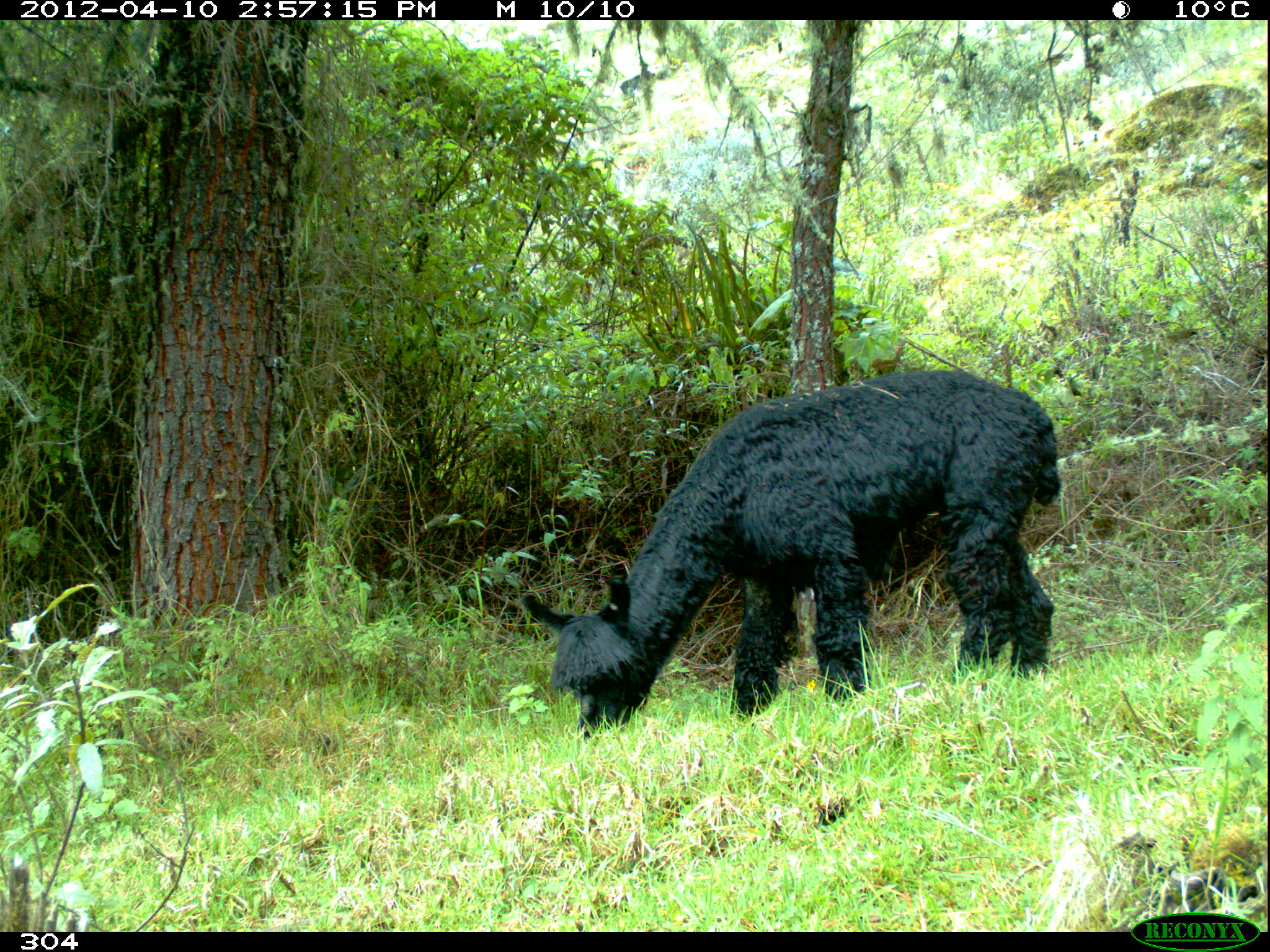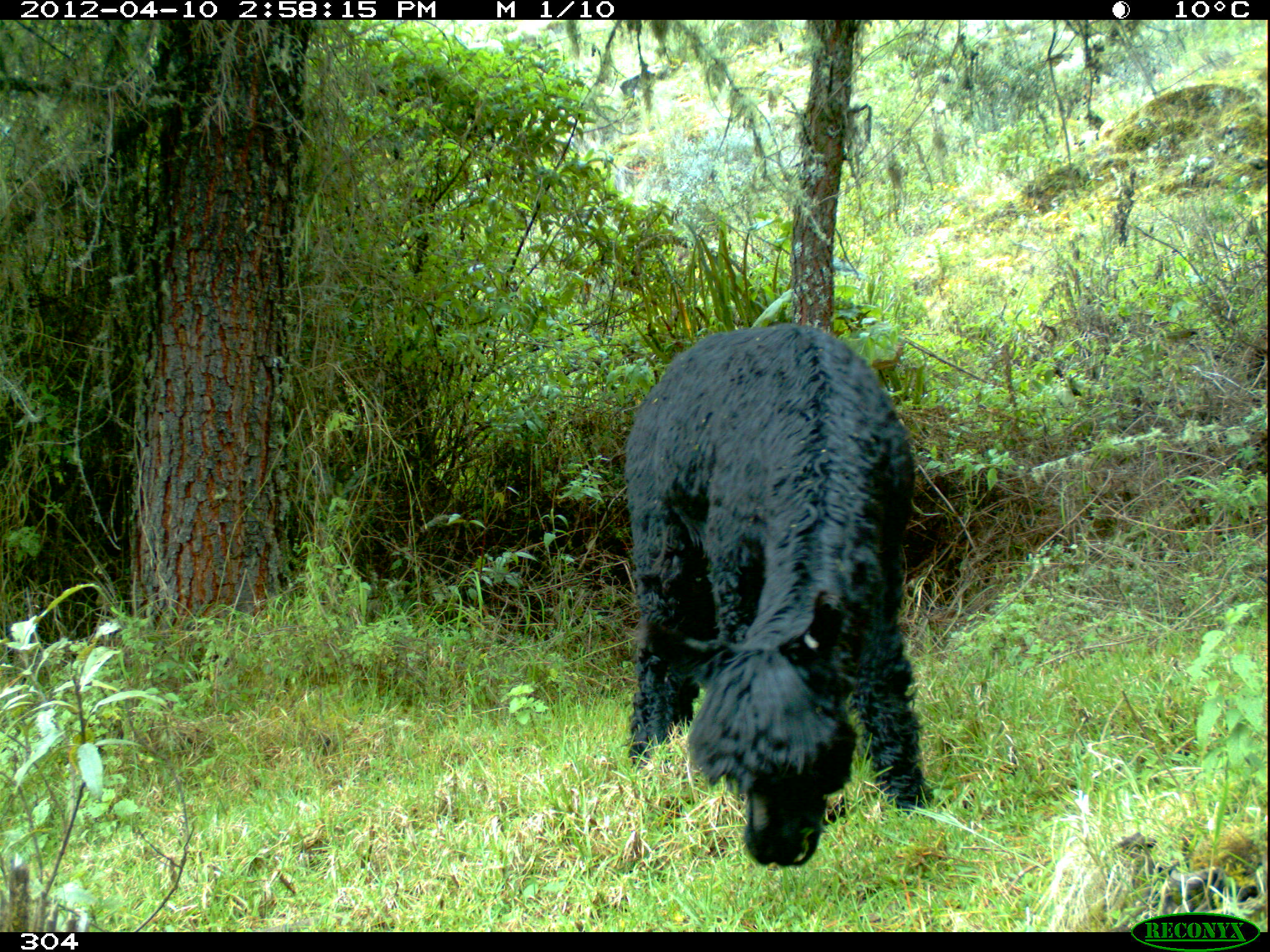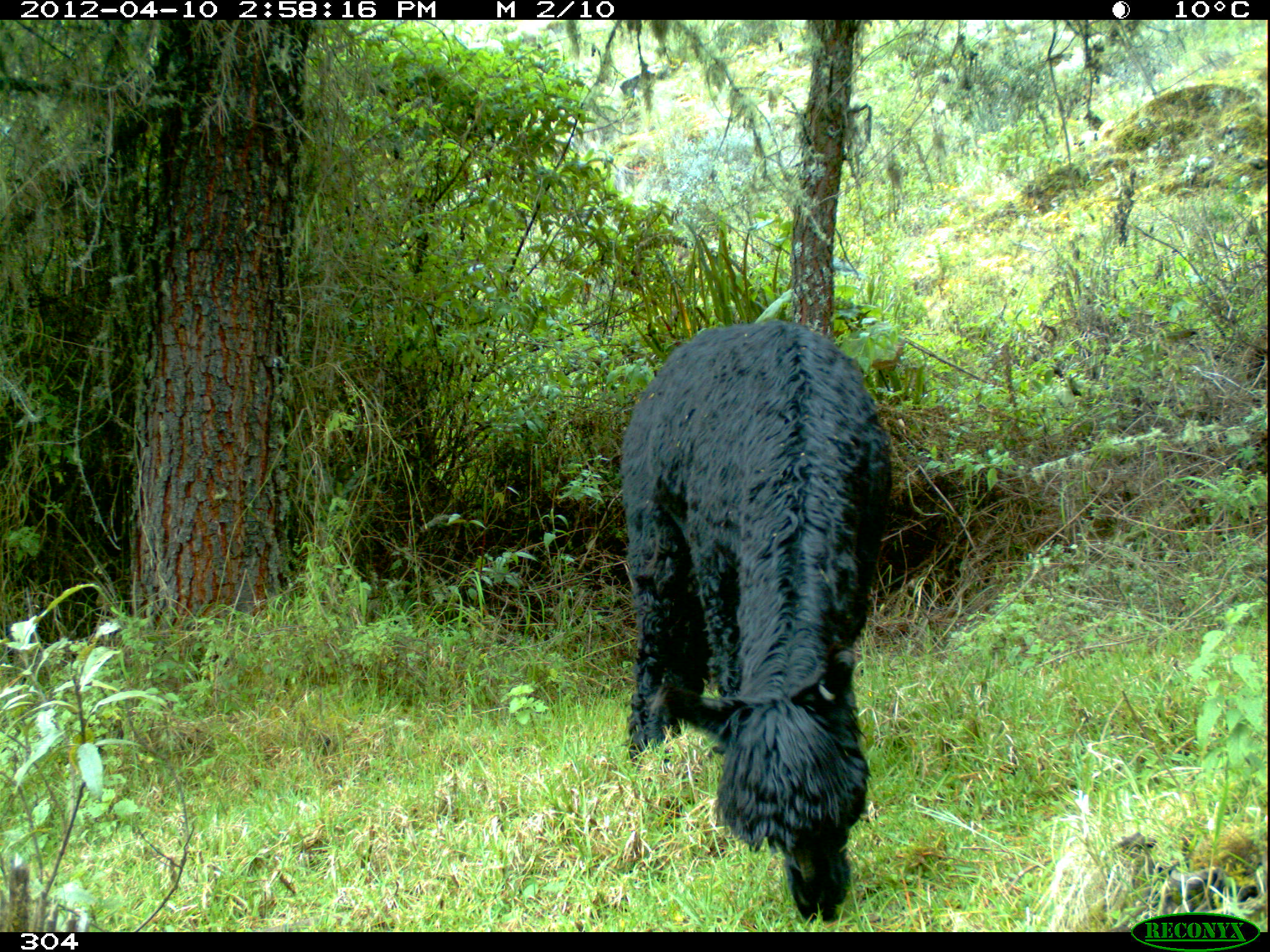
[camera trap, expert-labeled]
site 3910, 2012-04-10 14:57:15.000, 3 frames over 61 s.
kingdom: Animalia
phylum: Chordata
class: Mammalia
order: Artiodactyla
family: Camelidae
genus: Vicugna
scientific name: Vicugna pacos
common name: alpaca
Vicugna pacos (alpaca).